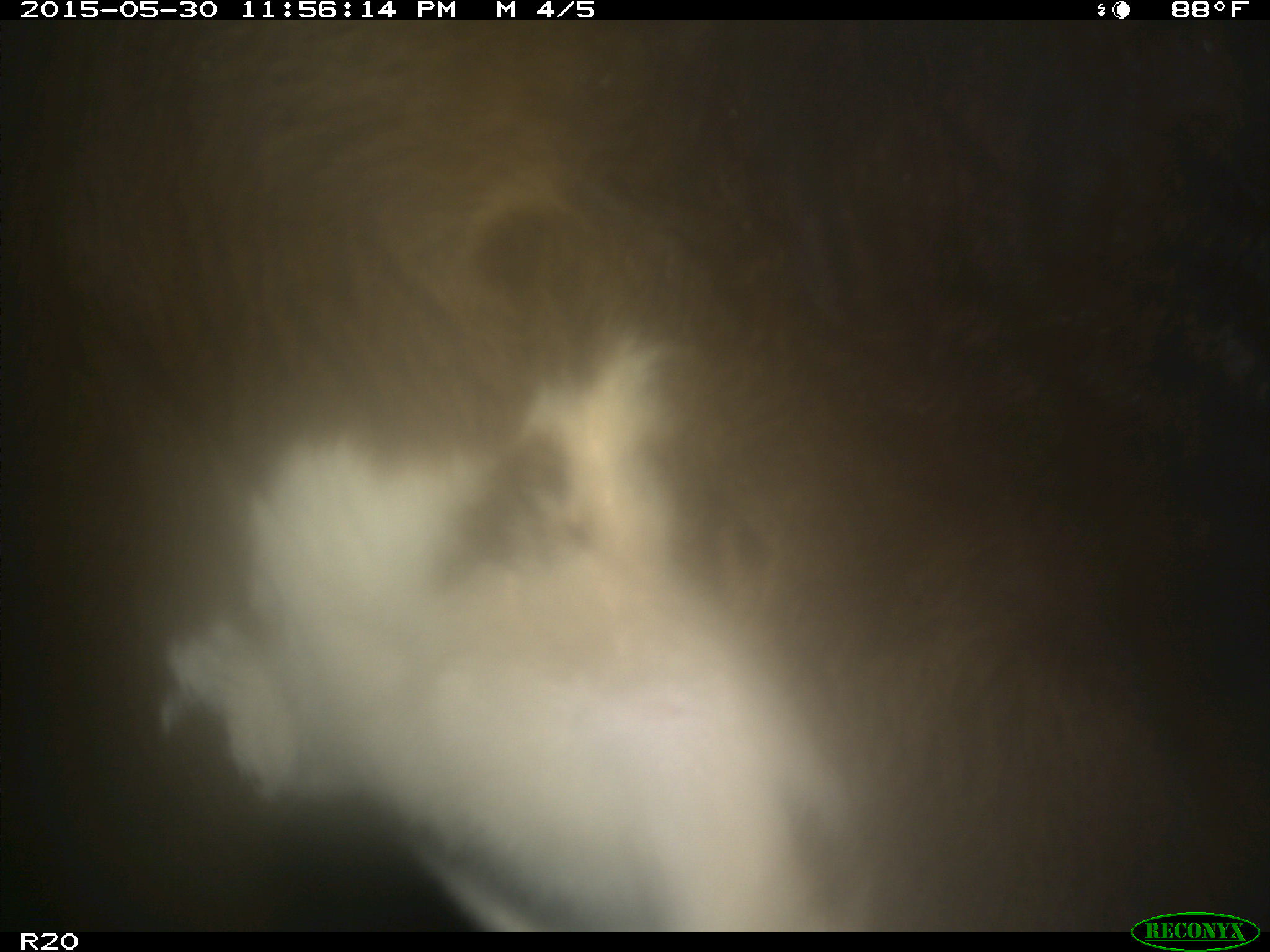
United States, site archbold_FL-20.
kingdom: Animalia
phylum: Chordata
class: Mammalia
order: Artiodactyla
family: Bovidae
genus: Bos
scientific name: Bos taurus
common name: domestic cow